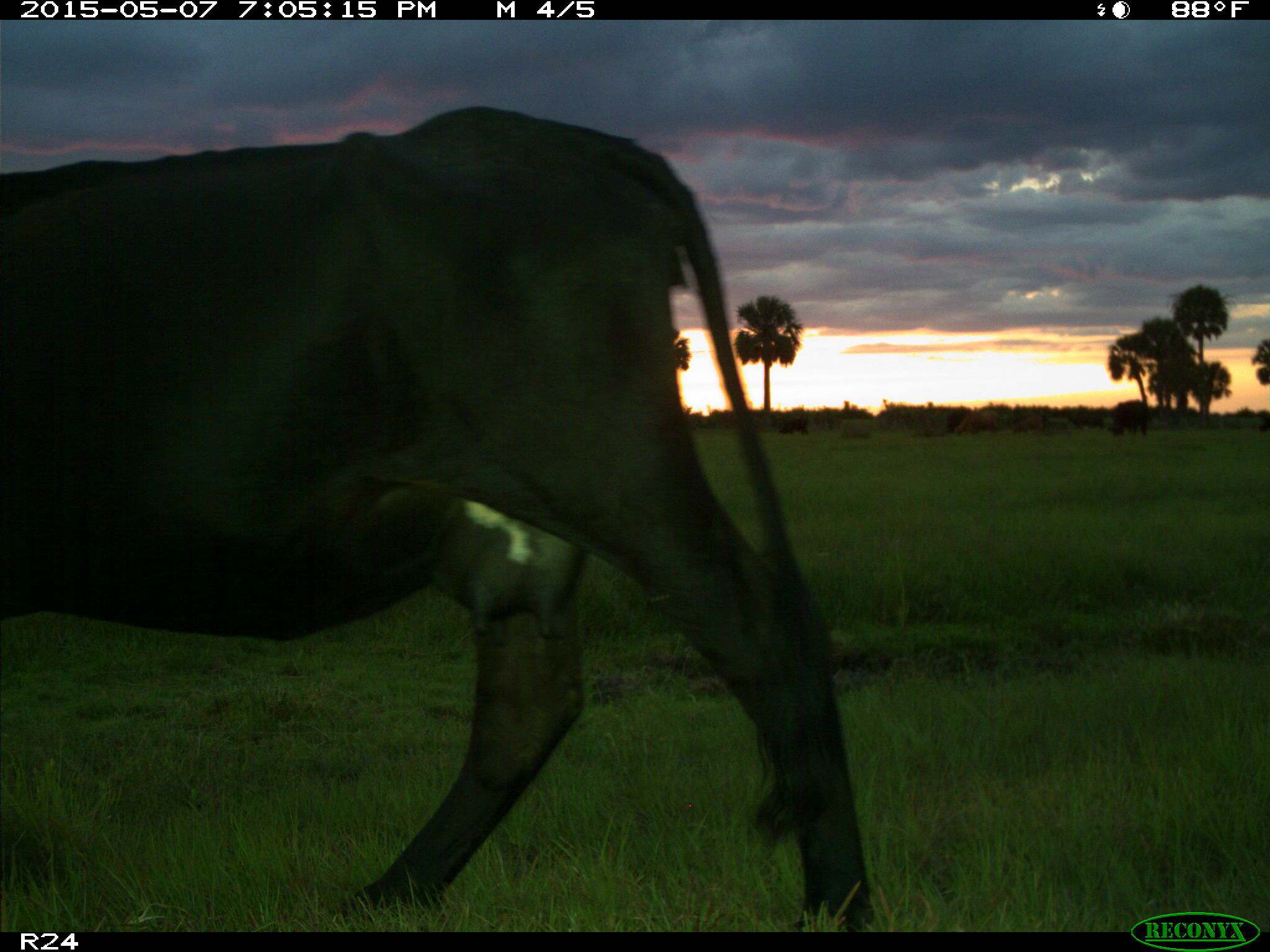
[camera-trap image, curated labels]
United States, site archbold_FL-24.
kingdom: Animalia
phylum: Chordata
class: Mammalia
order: Artiodactyla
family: Bovidae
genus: Bos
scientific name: Bos taurus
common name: domestic cow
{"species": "Bos taurus (domestic cow)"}